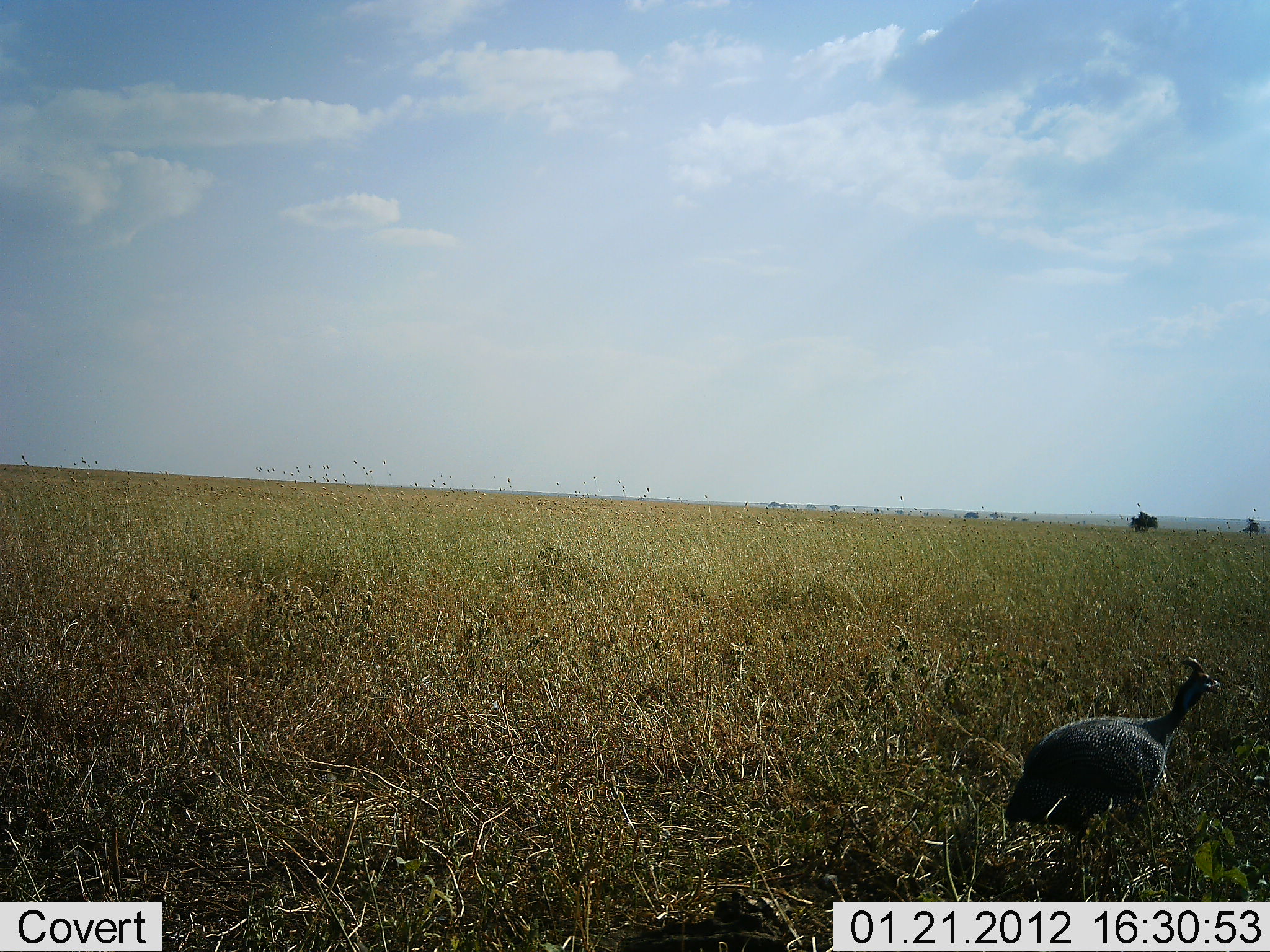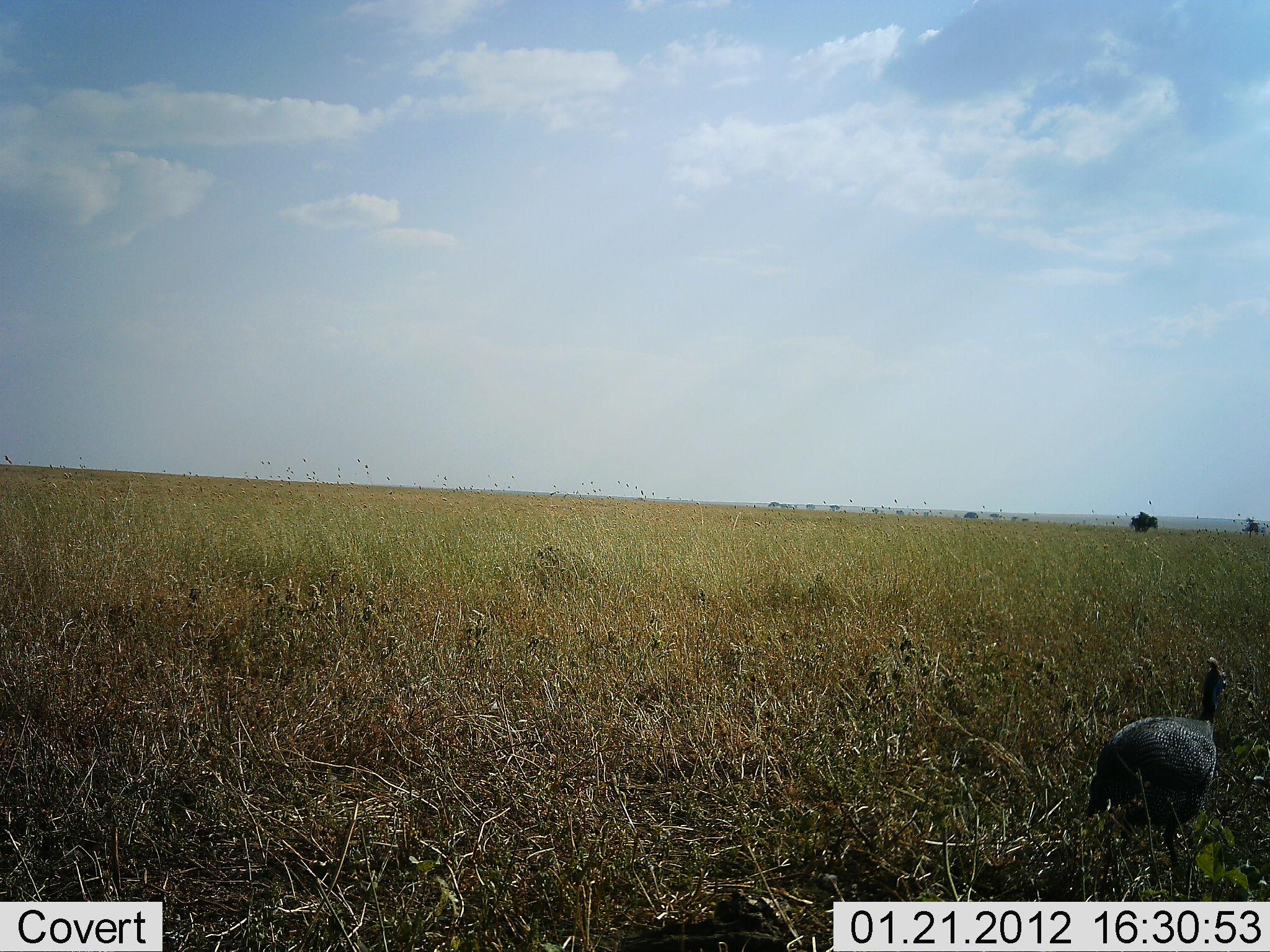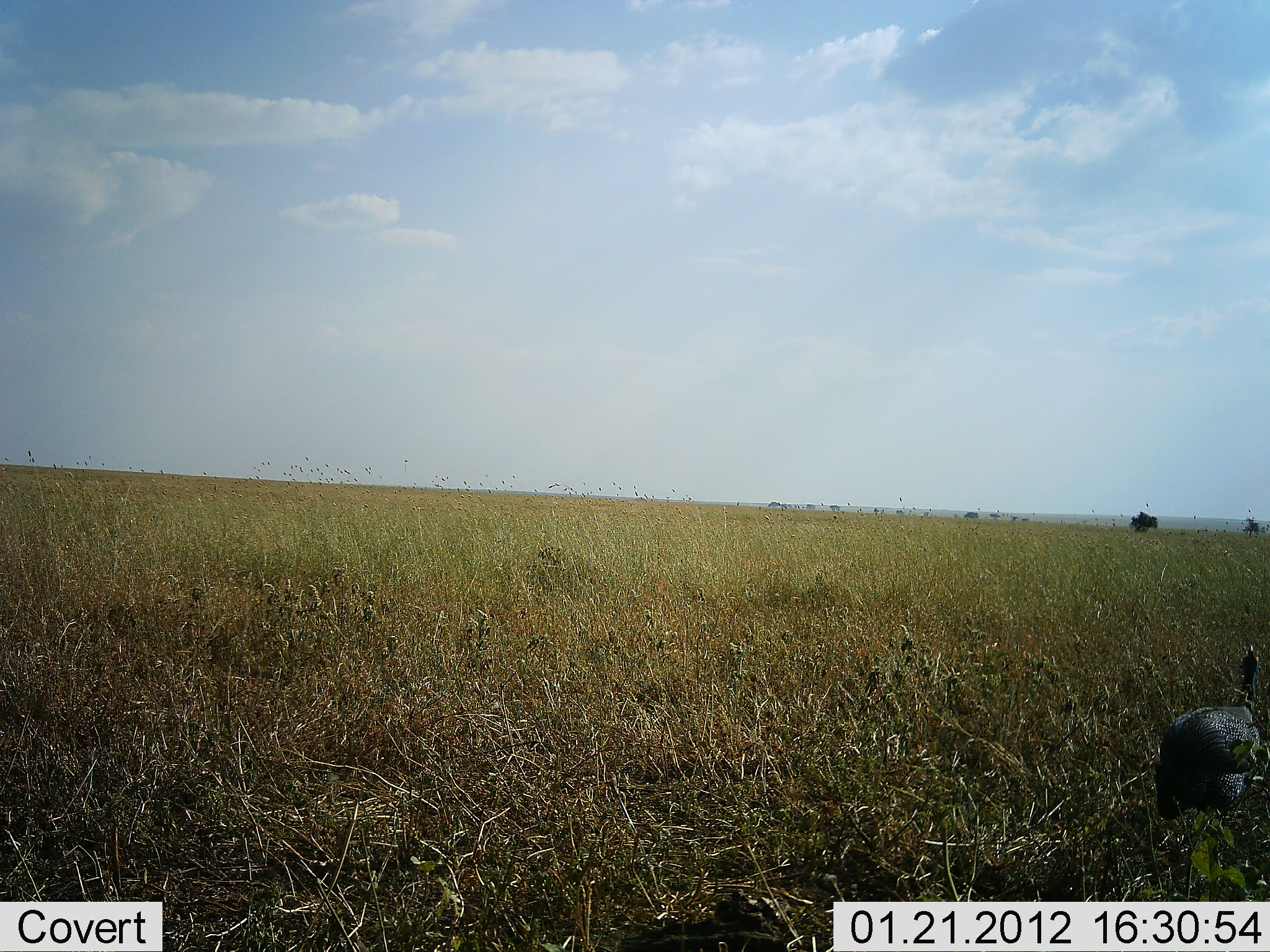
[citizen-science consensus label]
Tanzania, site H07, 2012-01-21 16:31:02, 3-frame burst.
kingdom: Animalia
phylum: Chordata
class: Aves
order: Galliformes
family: Numididae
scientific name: Numididae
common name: guinea fowl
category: guineafowl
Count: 1.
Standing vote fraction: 7%.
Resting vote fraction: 0%.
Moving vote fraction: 93%.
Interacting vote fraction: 0%.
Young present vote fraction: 0%.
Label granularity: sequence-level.